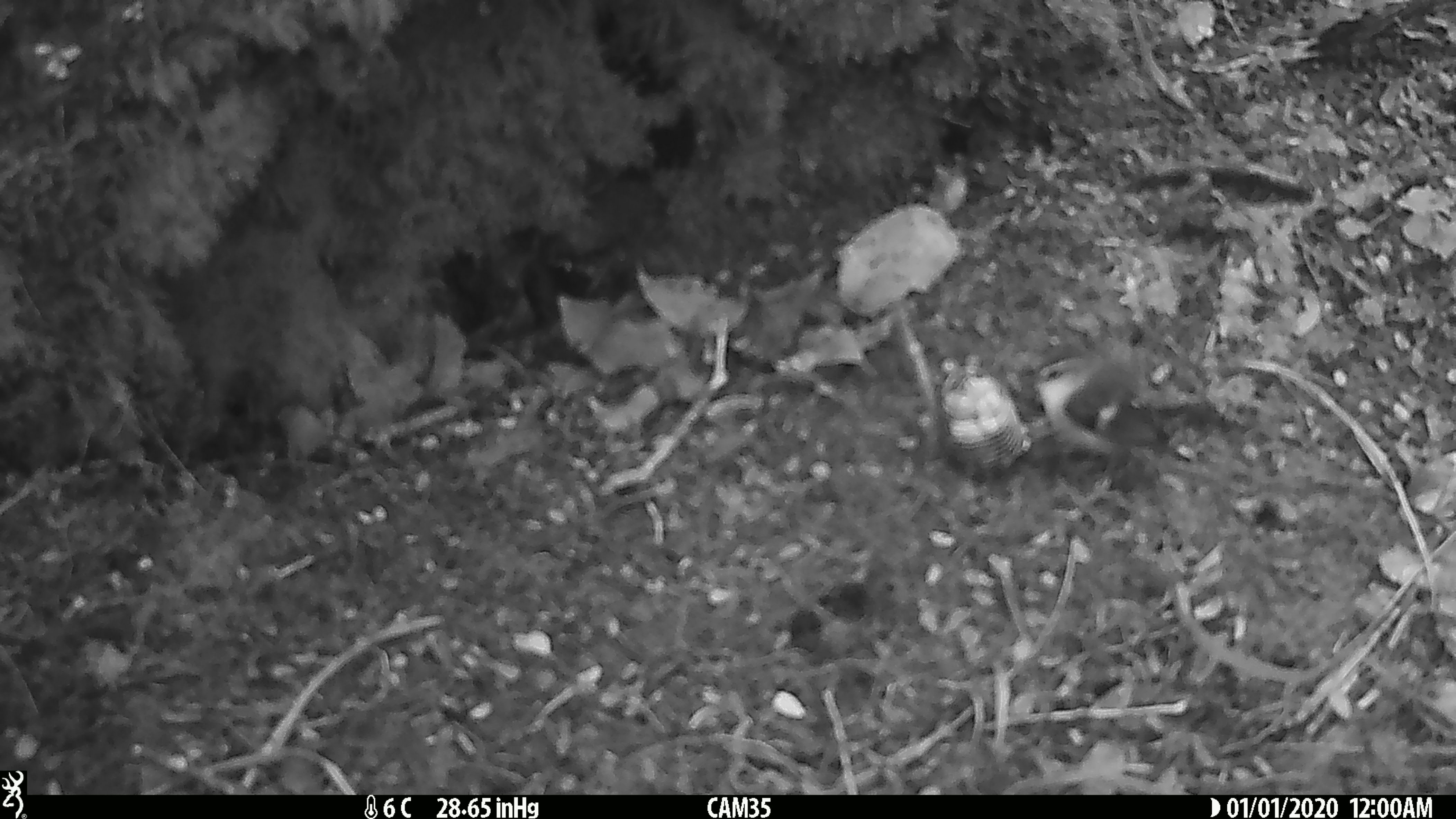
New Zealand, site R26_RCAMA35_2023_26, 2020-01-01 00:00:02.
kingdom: Animalia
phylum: Chordata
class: Aves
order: Passeriformes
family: Acanthisittidae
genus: Acanthisitta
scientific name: Acanthisitta chloris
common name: rifleman